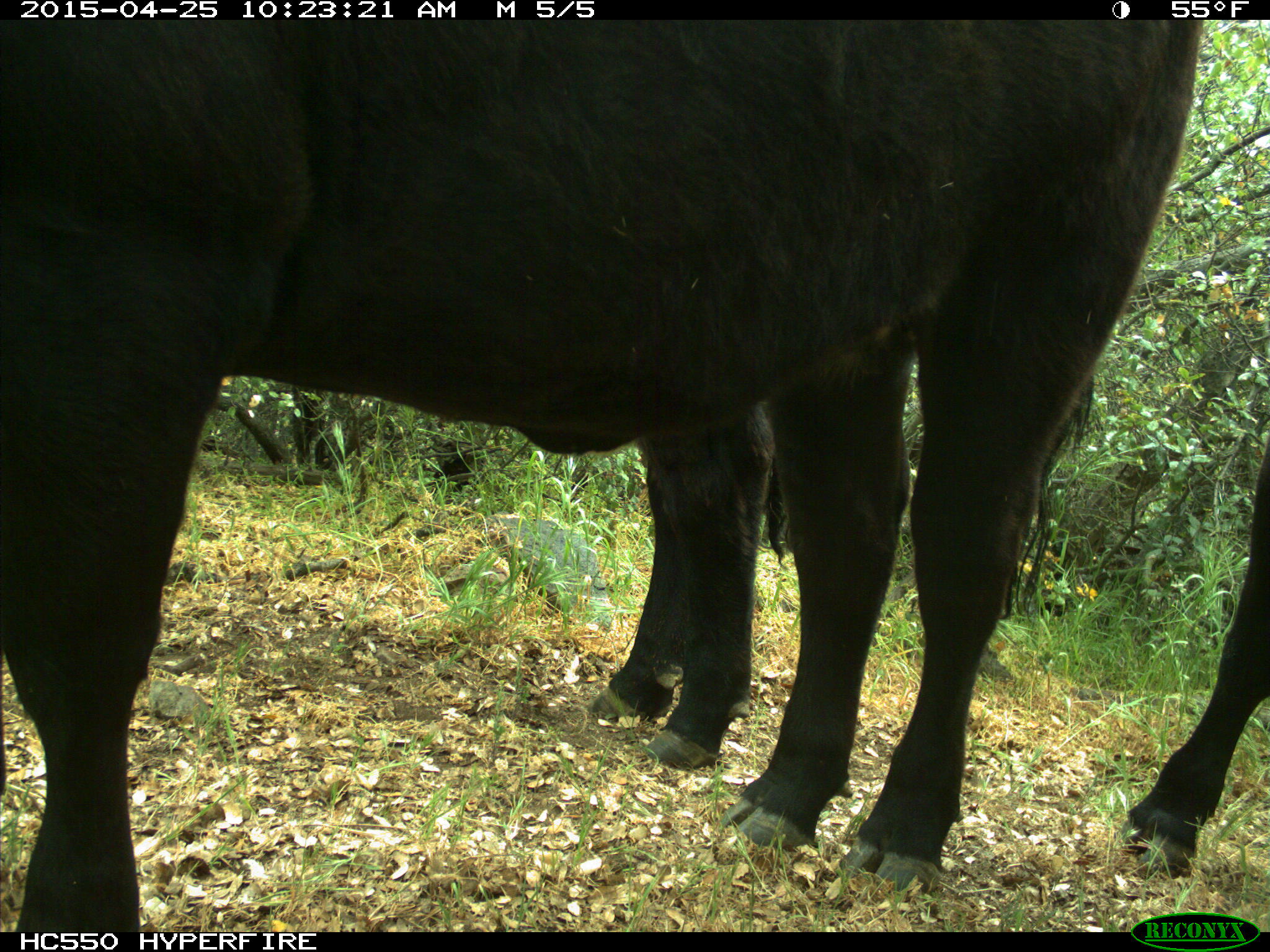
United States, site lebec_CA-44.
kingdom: Animalia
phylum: Chordata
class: Mammalia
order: Artiodactyla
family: Suidae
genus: Sus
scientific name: Sus scrofa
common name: wild boar